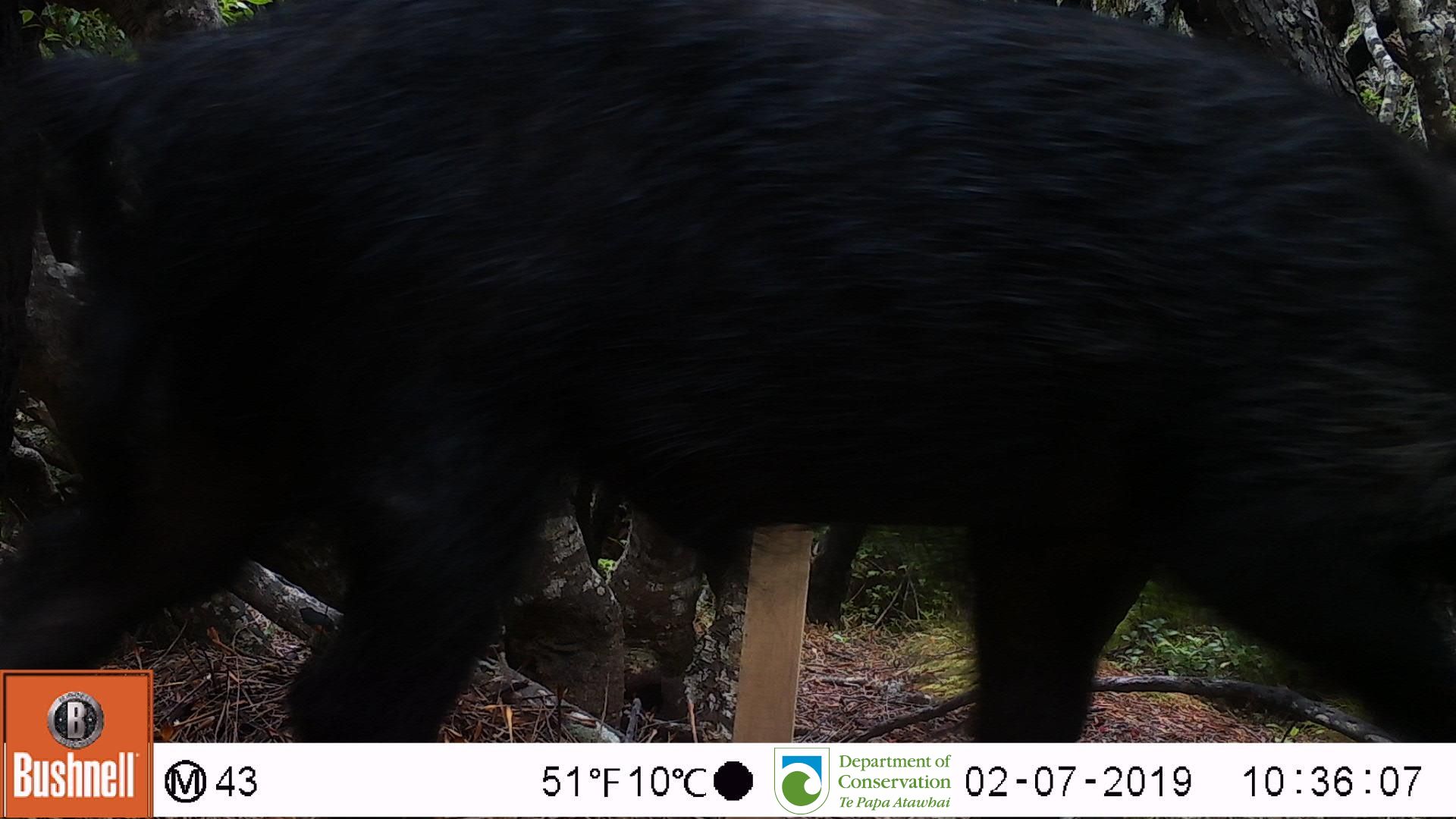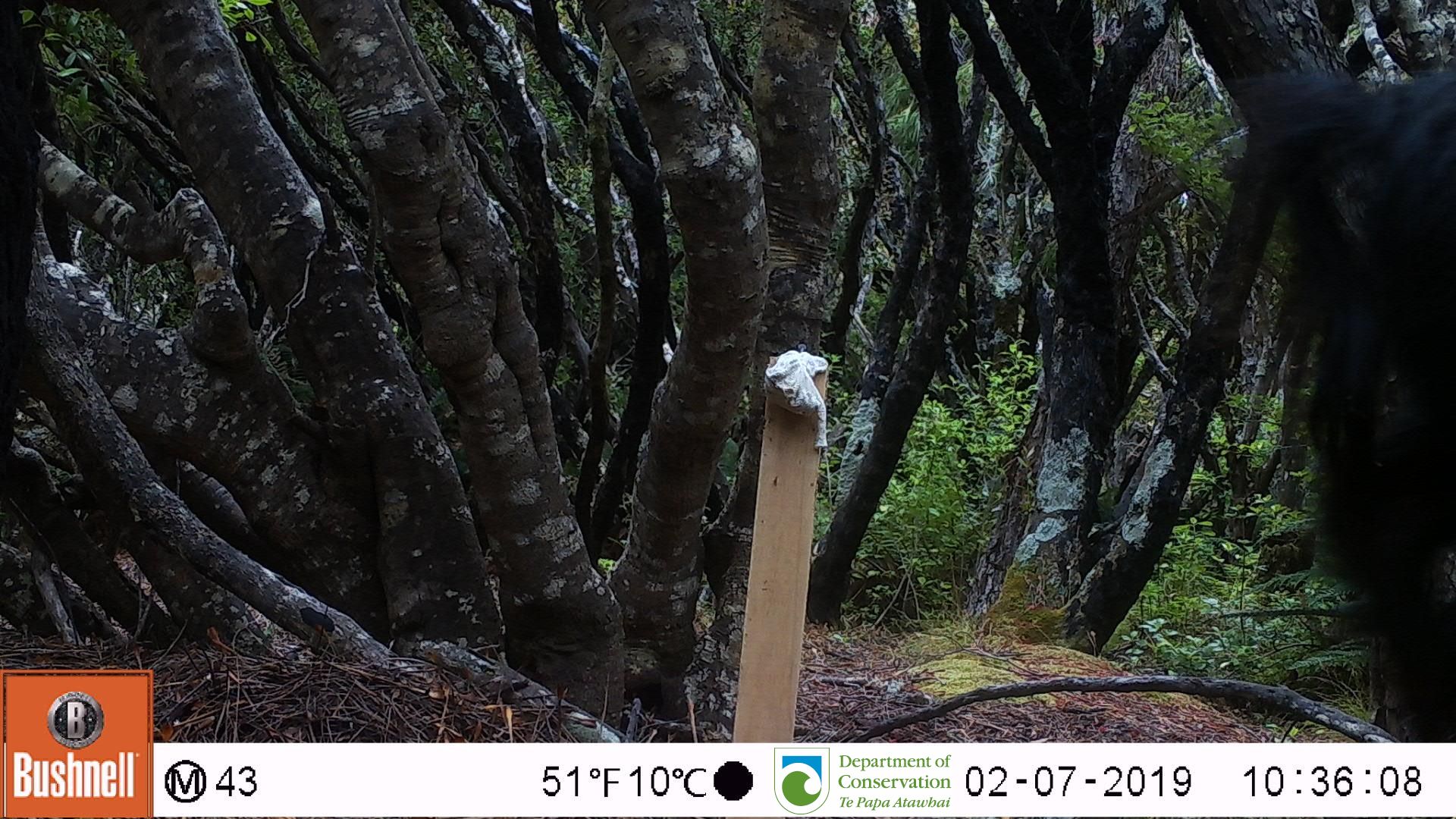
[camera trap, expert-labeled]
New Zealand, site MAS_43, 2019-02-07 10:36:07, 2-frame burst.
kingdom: Animalia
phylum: Chordata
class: Mammalia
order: Artiodactyla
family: Suidae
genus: Sus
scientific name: Sus scrofa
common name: pig